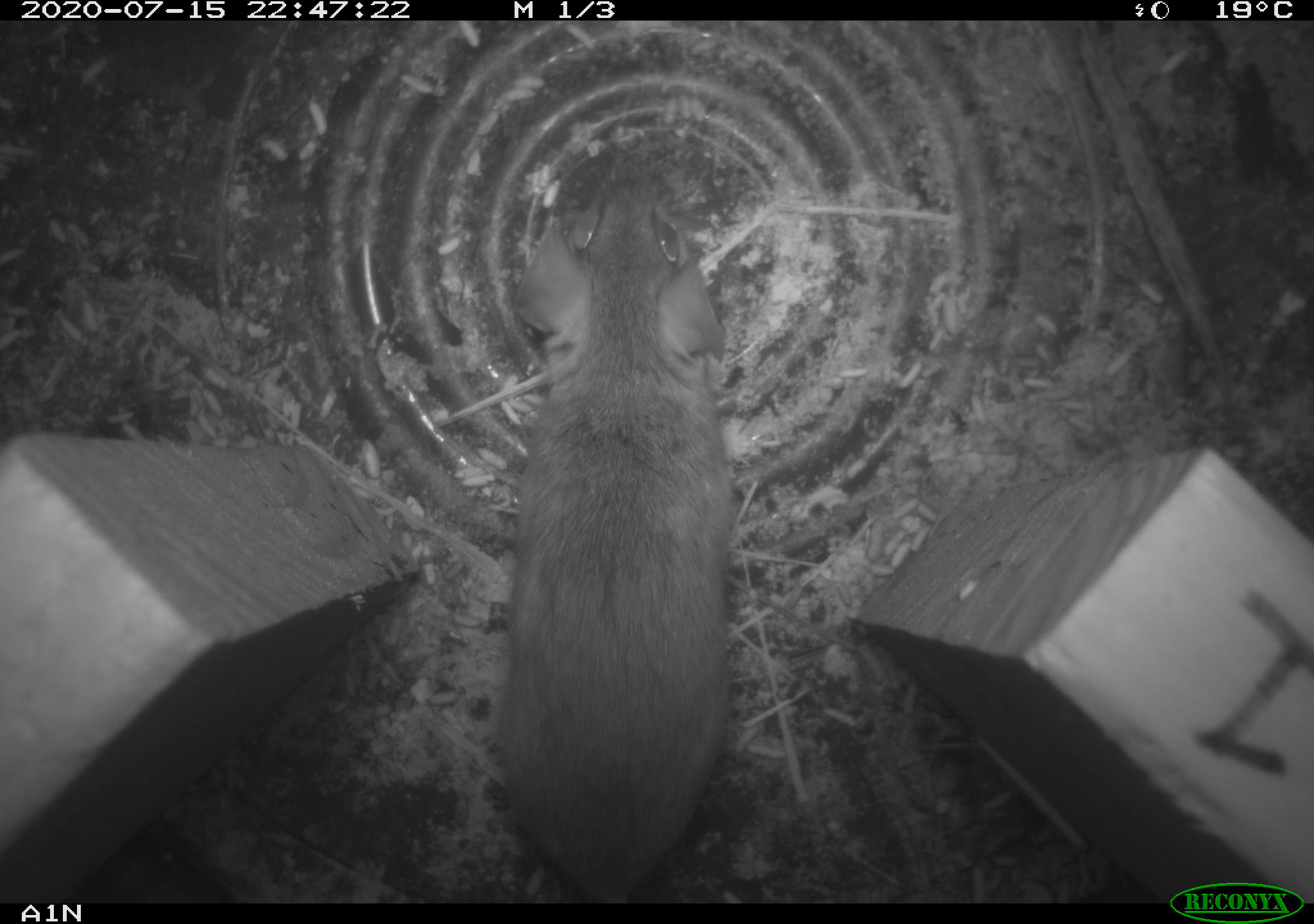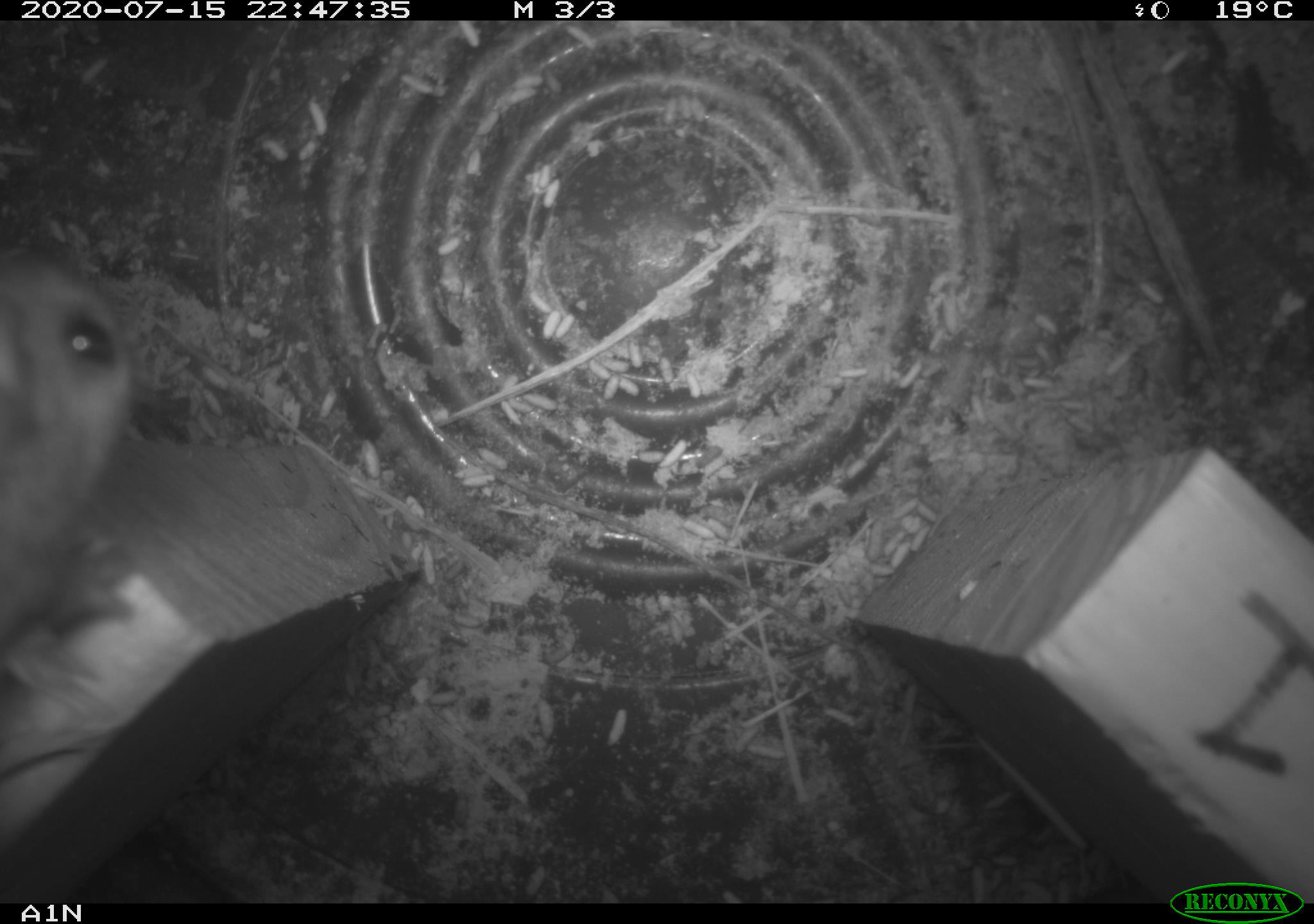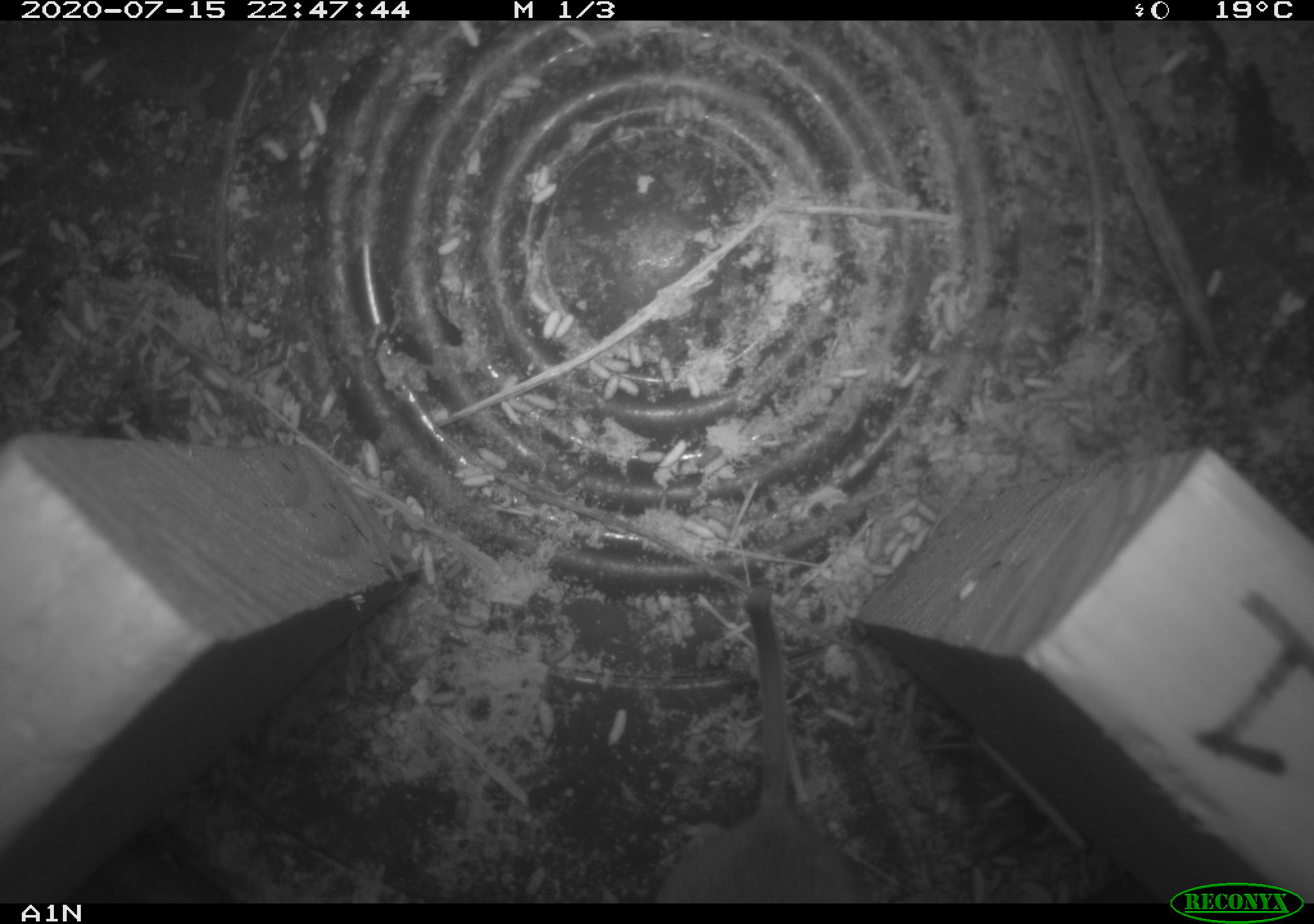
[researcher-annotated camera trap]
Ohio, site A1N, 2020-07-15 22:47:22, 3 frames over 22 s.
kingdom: Animalia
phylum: Chordata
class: Mammalia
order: Rodentia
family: Cricetidae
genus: Peromyscus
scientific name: Peromyscus leucopus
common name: white-footed mouse